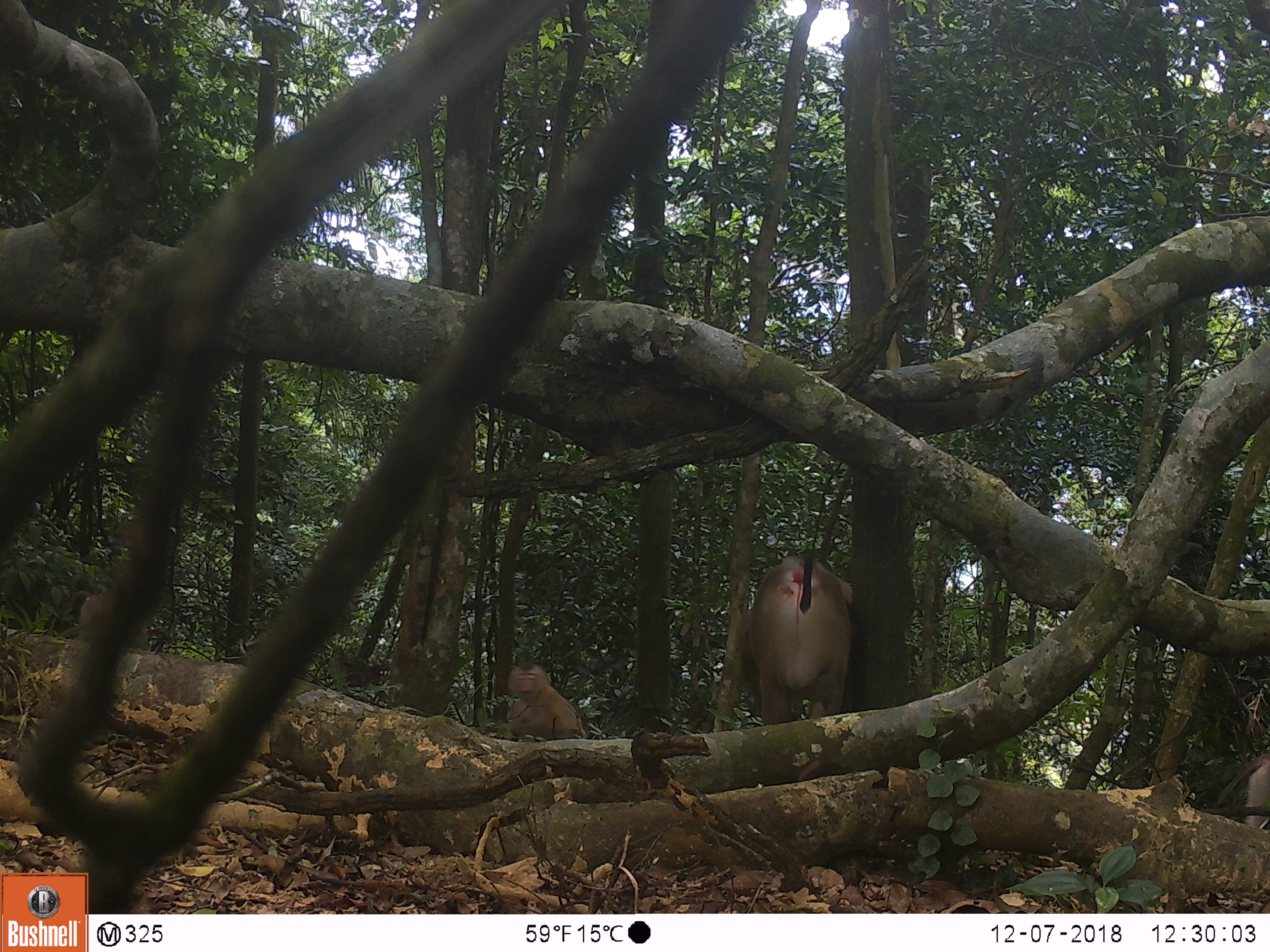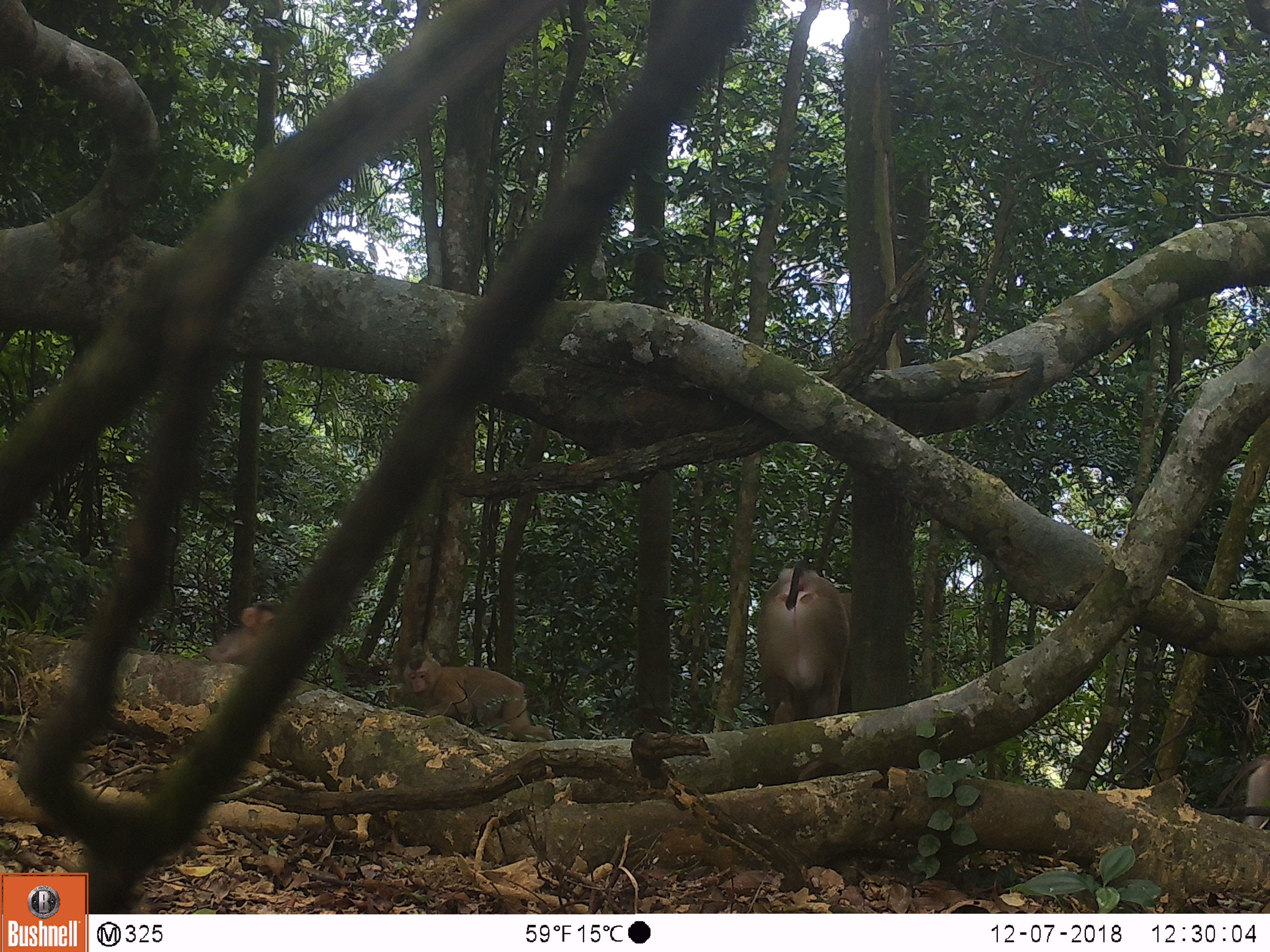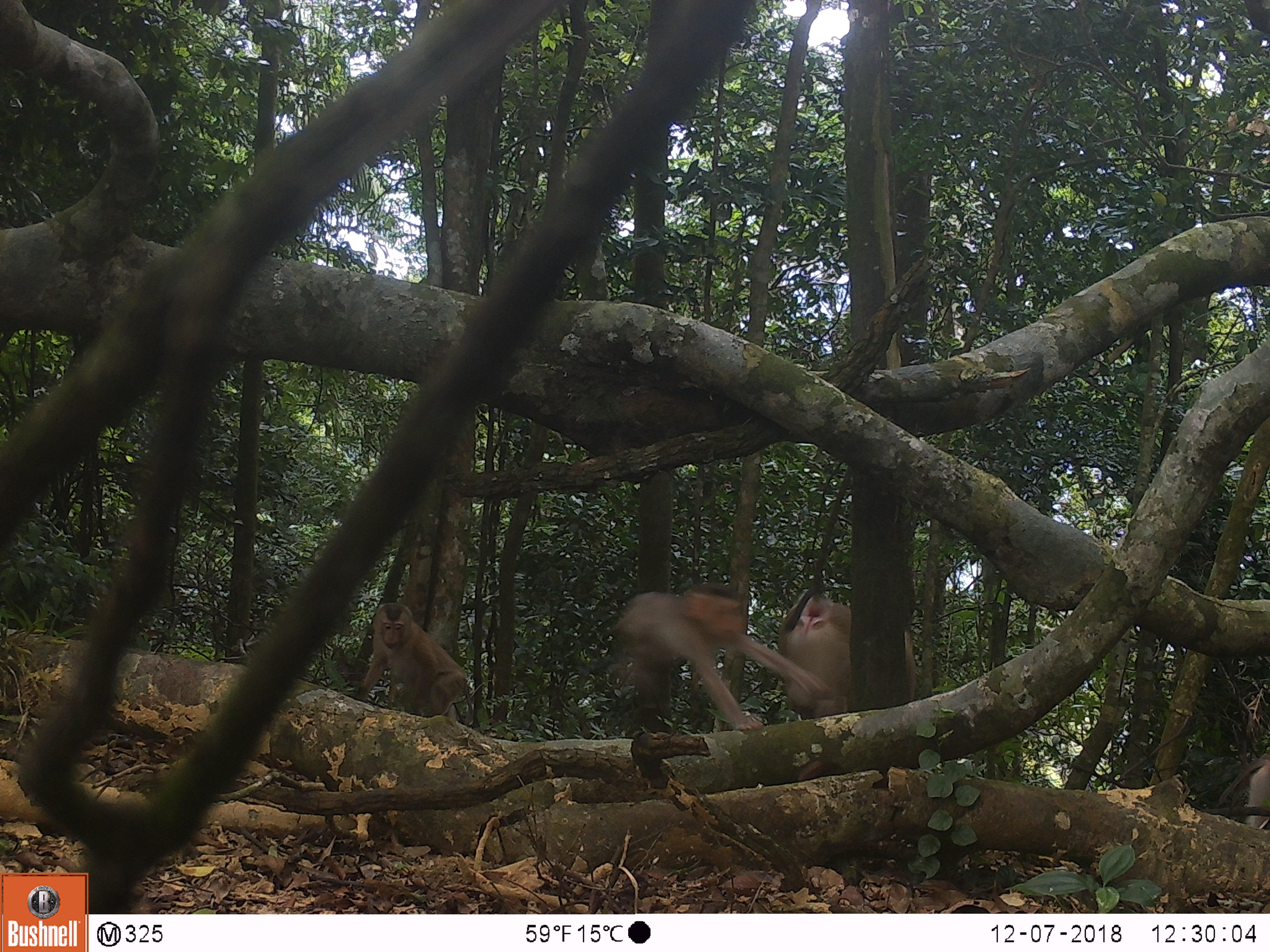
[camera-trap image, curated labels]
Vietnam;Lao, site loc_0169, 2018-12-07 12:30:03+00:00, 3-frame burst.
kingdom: Animalia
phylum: Chordata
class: Mammalia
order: Primates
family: Cercopithecidae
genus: Macaca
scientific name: Macaca nemestrina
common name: pig-tailed macaque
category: pig tailed macaque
Pig tailed macaque (pig-tailed macaque) (Macaca nemestrina). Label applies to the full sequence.